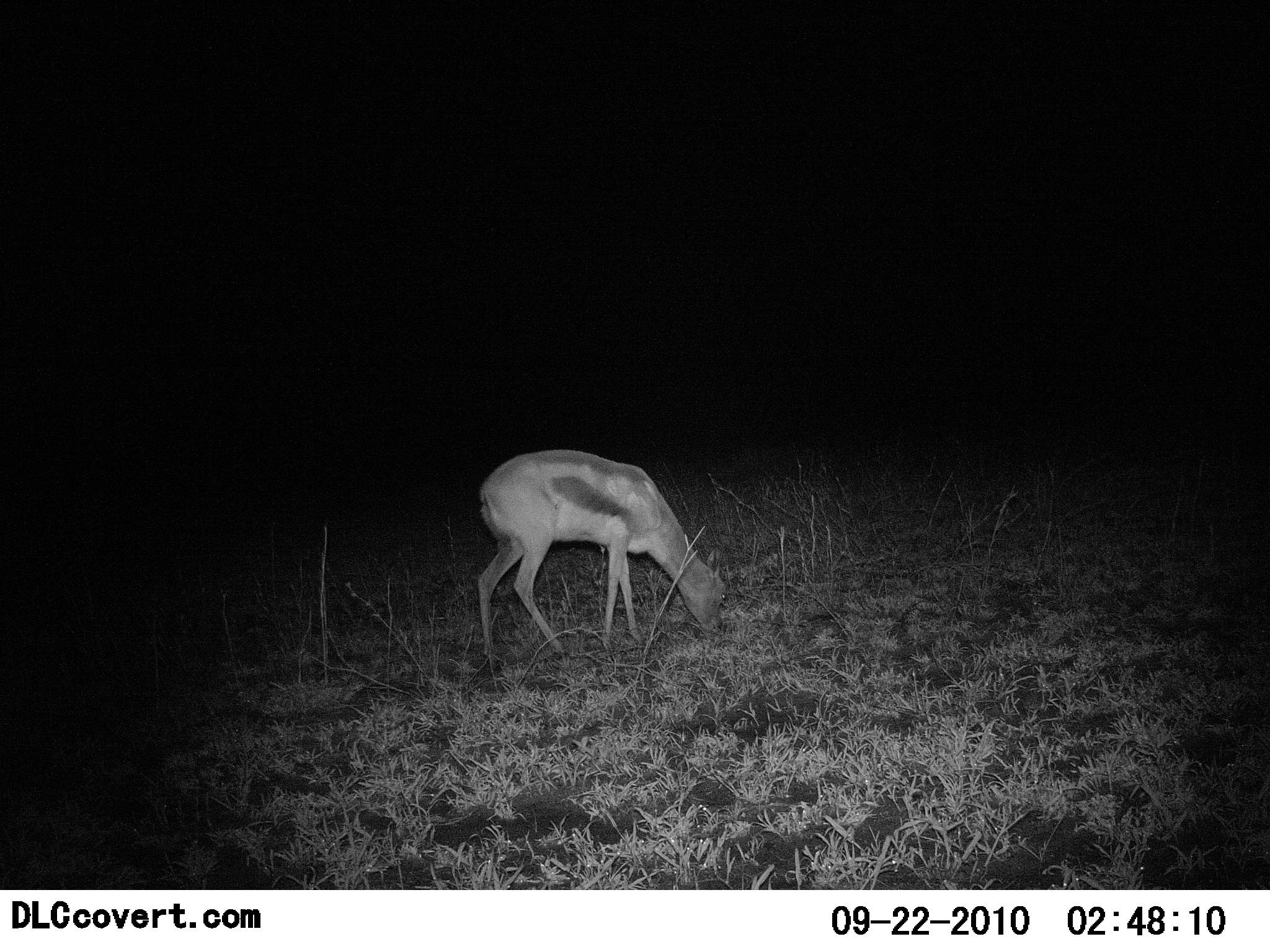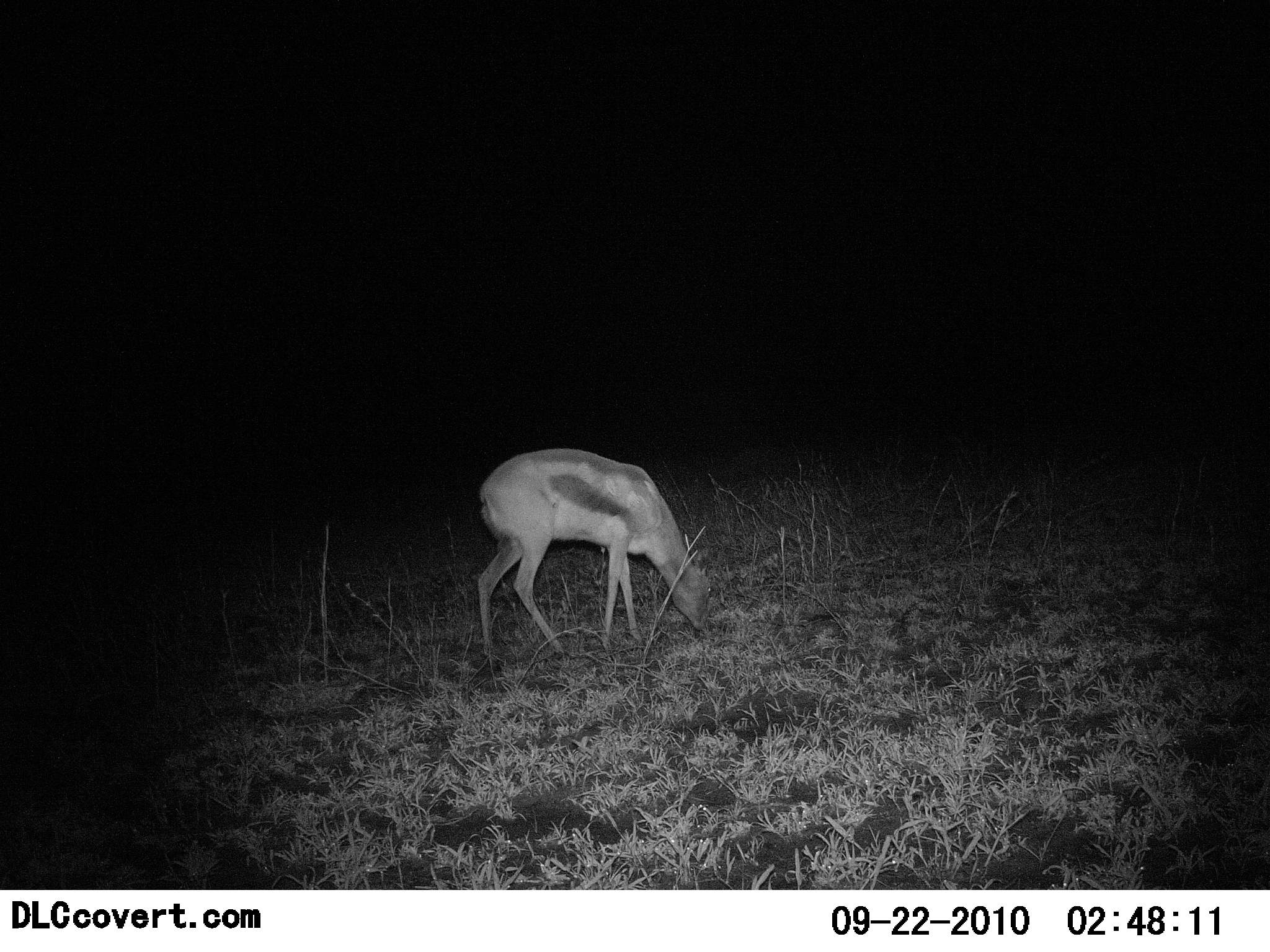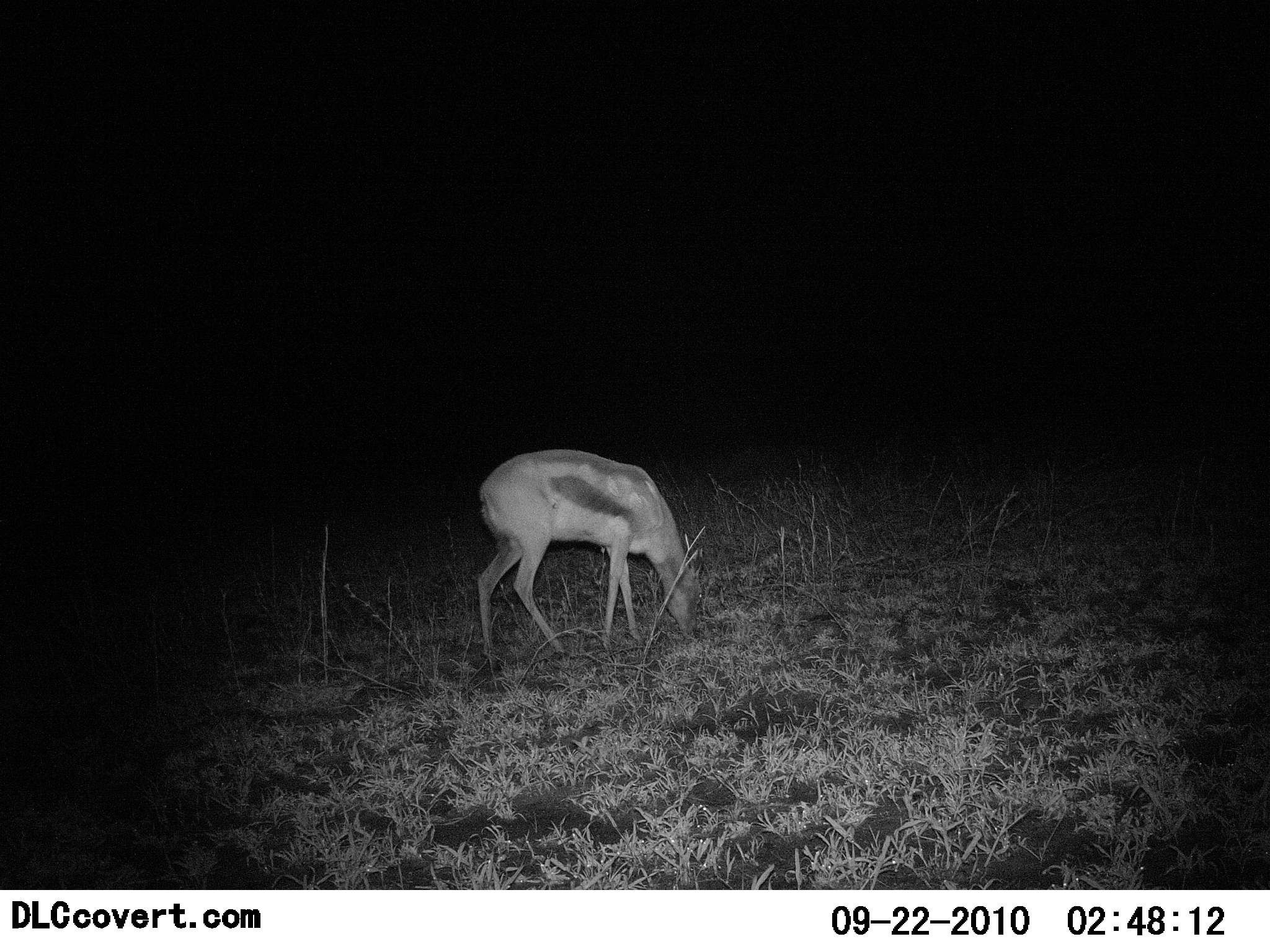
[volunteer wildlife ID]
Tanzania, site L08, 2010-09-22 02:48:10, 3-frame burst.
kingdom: Animalia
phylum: Chordata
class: Mammalia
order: Artiodactyla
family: Bovidae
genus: Eudorcas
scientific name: Eudorcas thomsonii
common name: thomson's gazelle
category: gazellethomsons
Gazellethomsons (thomson's gazelle) (Eudorcas thomsonii), count 1. Behavior (volunteer vote fractions): standing 15%, resting 0%, moving 0%, interacting 0%. Young present (vote fraction): 0%. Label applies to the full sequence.